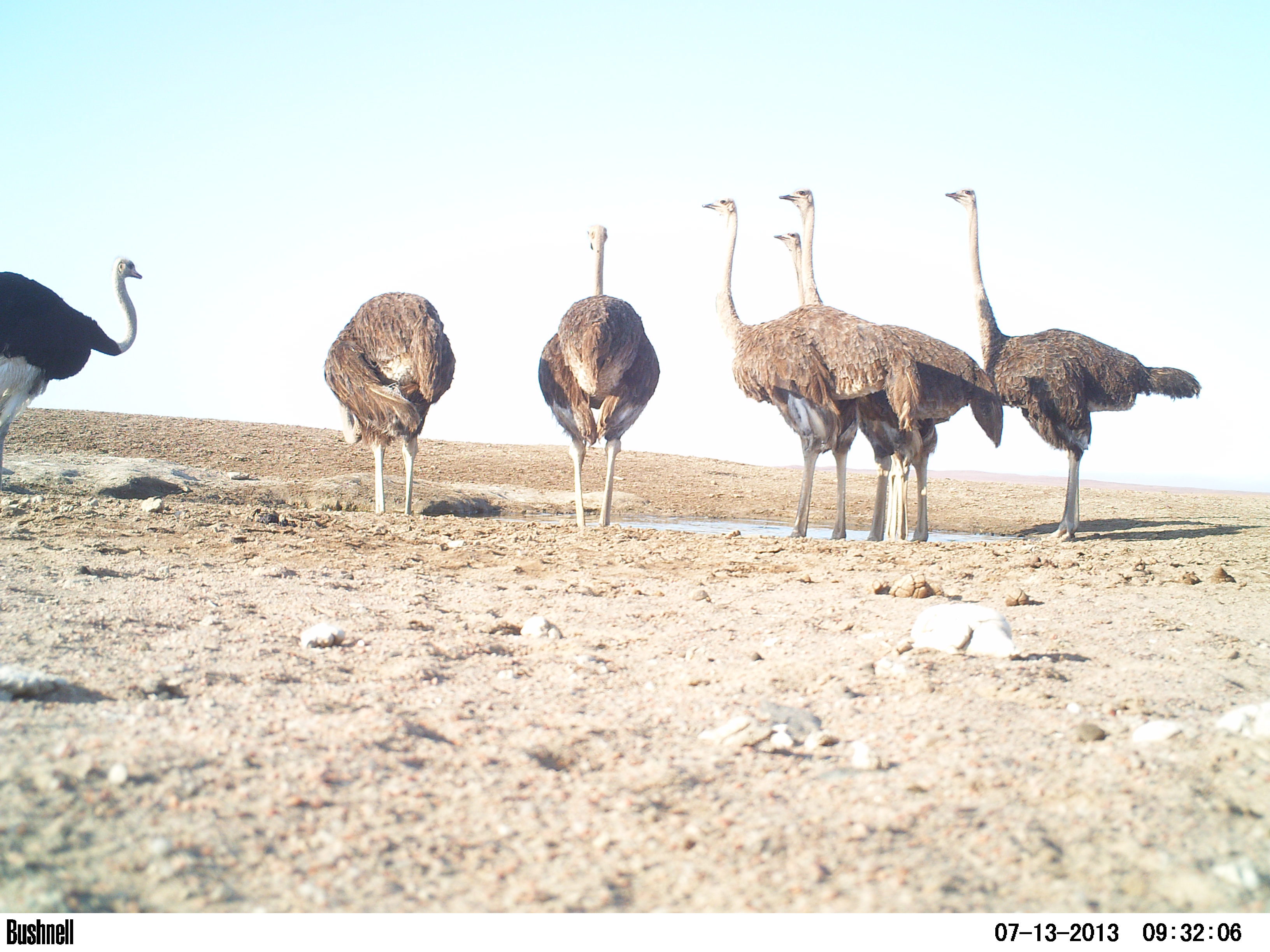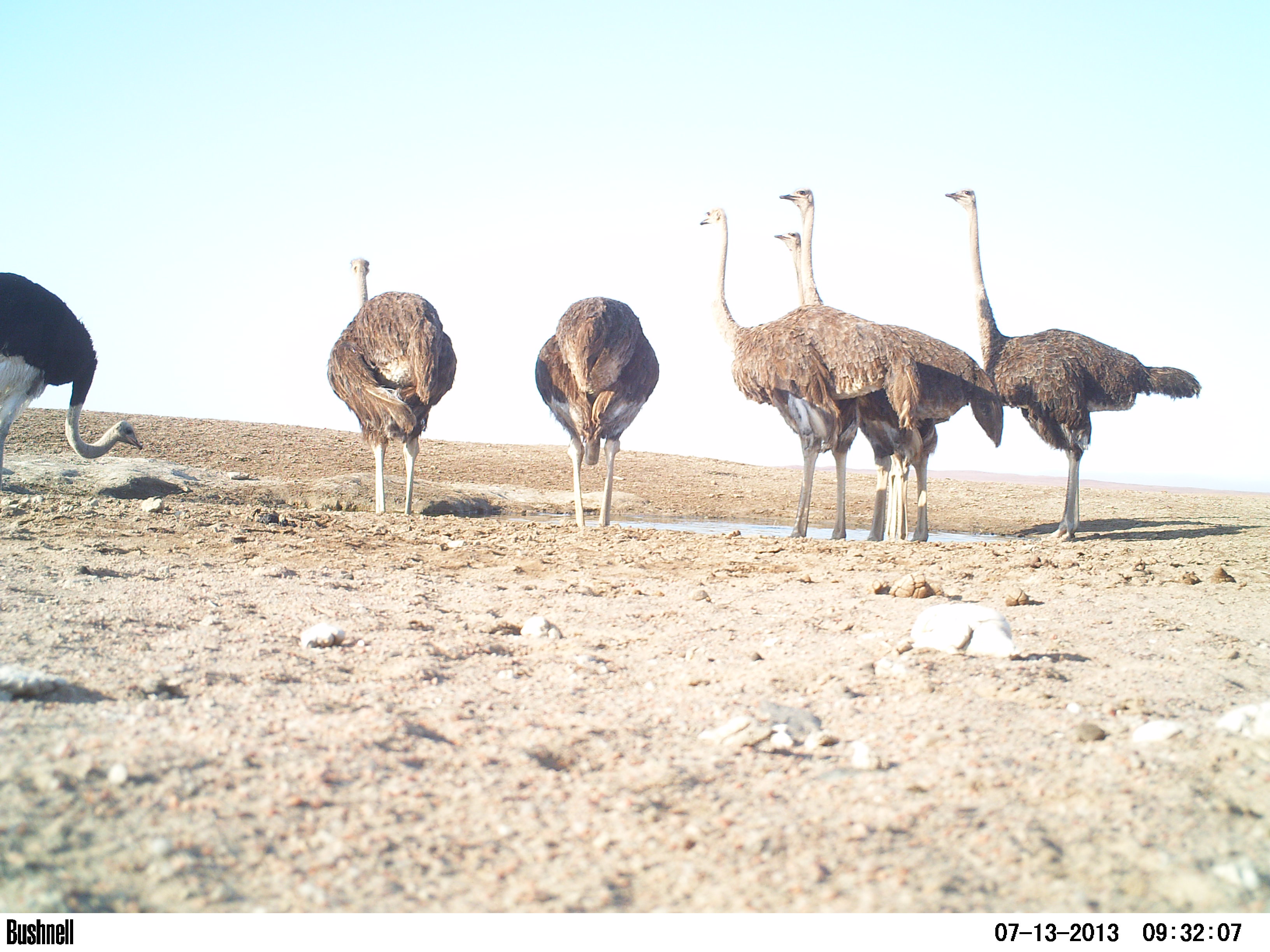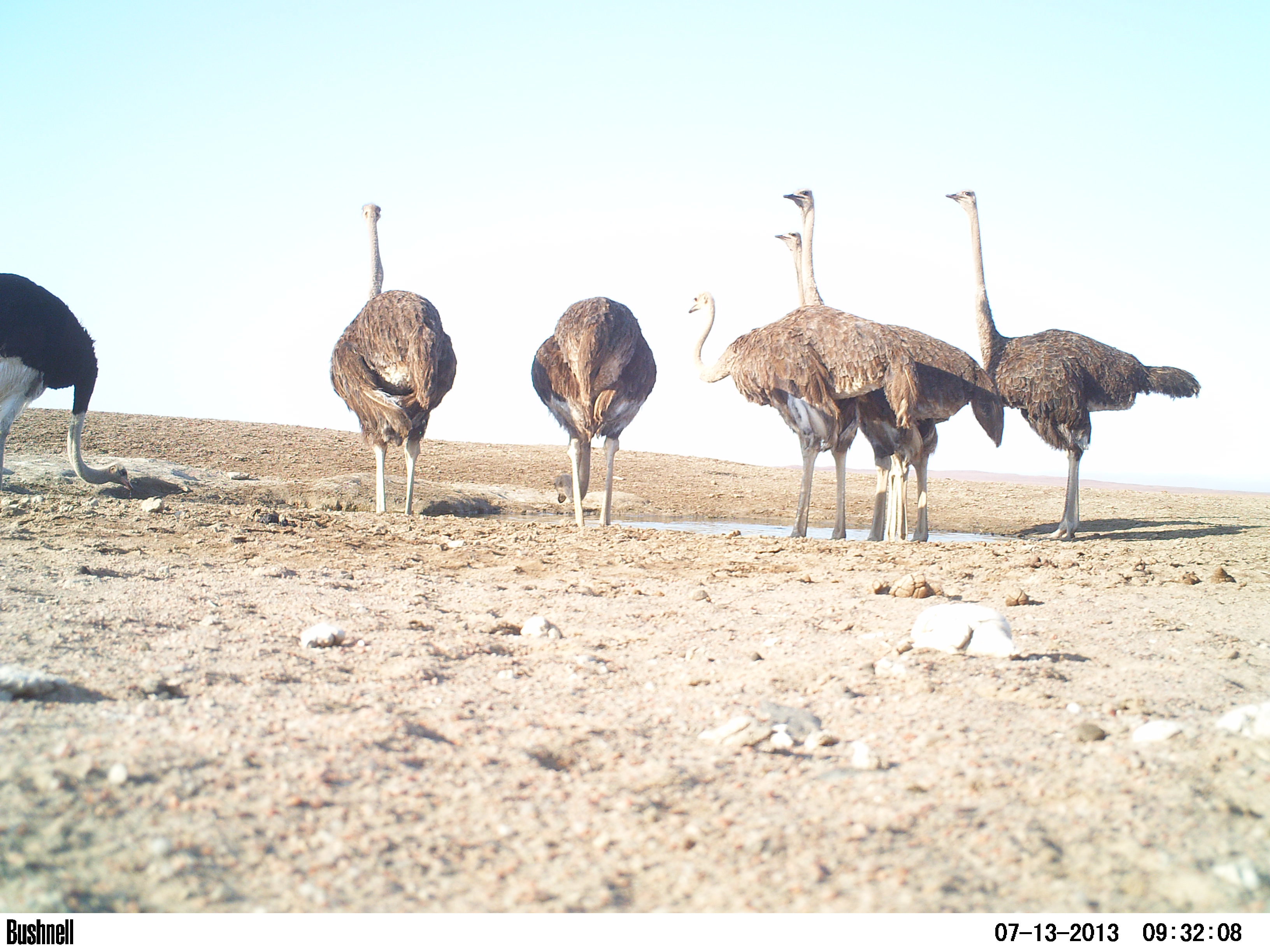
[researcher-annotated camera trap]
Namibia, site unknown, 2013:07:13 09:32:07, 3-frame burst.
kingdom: Animalia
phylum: Chordata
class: Aves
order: Struthioniformes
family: Struthionidae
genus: Struthio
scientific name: Struthio camelus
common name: common ostrich